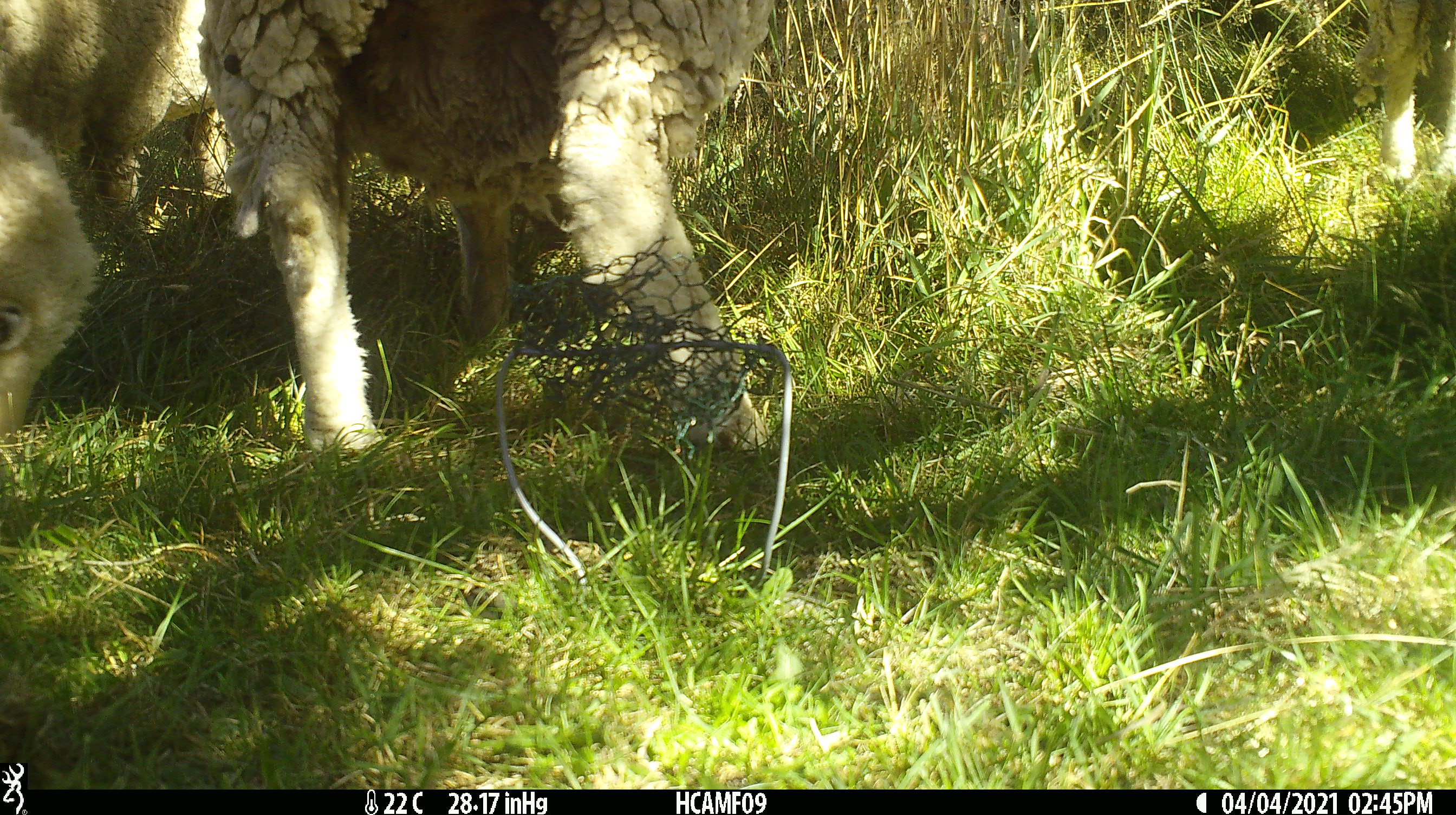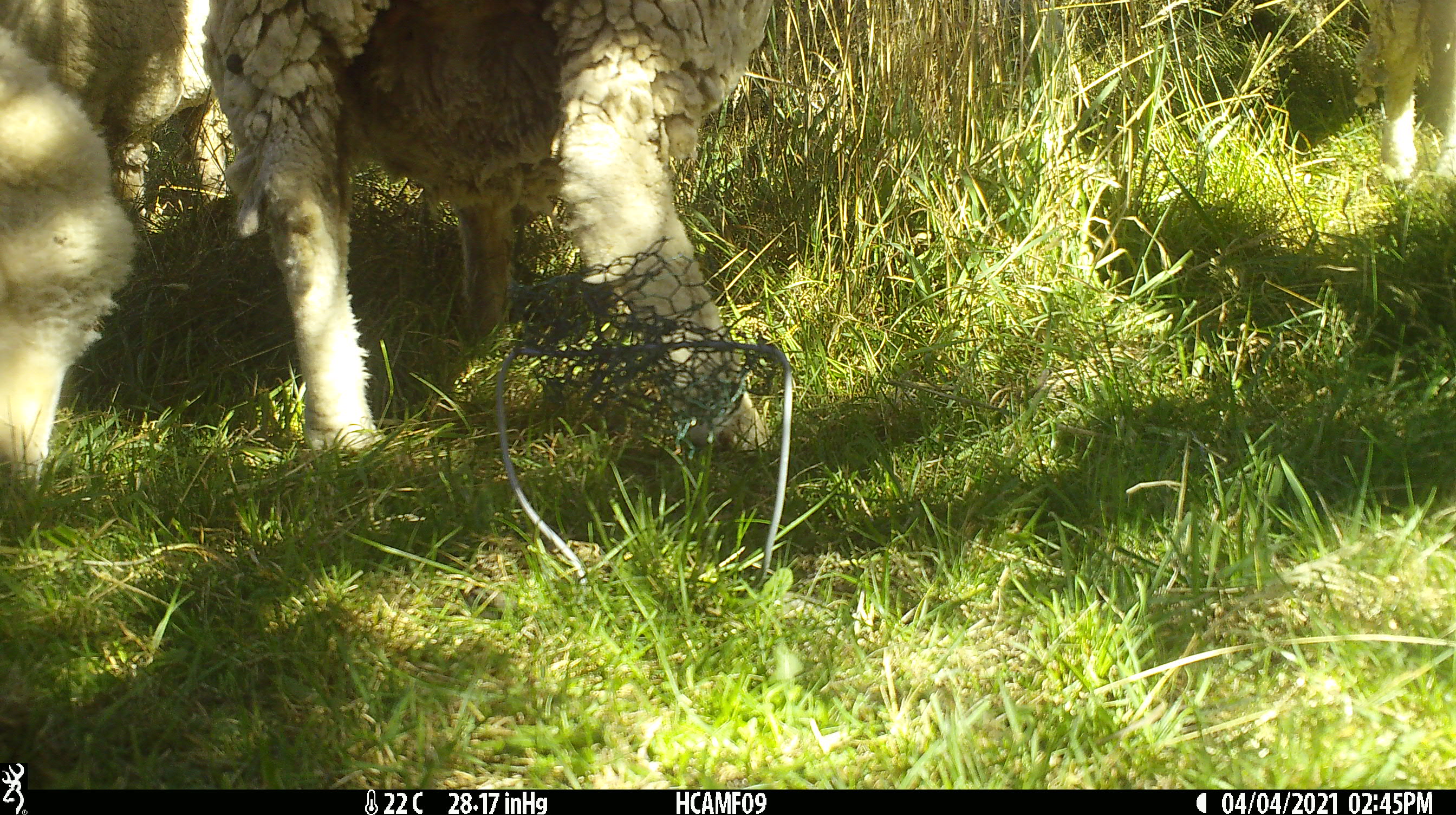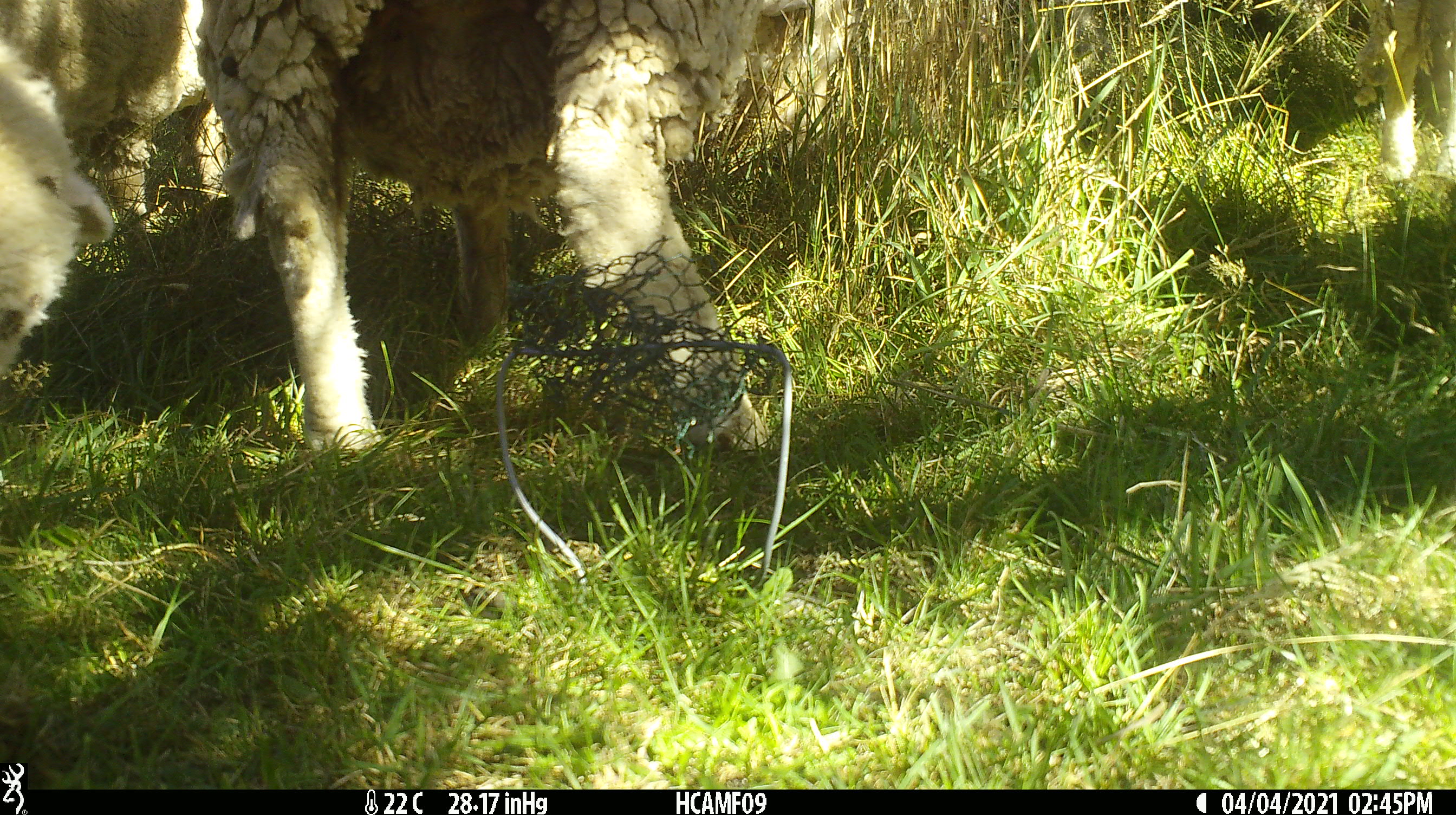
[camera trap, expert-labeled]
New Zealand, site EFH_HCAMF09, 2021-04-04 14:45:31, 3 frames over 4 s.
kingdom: Animalia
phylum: Chordata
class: Mammalia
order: Artiodactyla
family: Bovidae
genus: Ovis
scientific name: Ovis aries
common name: domestic sheep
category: sheep